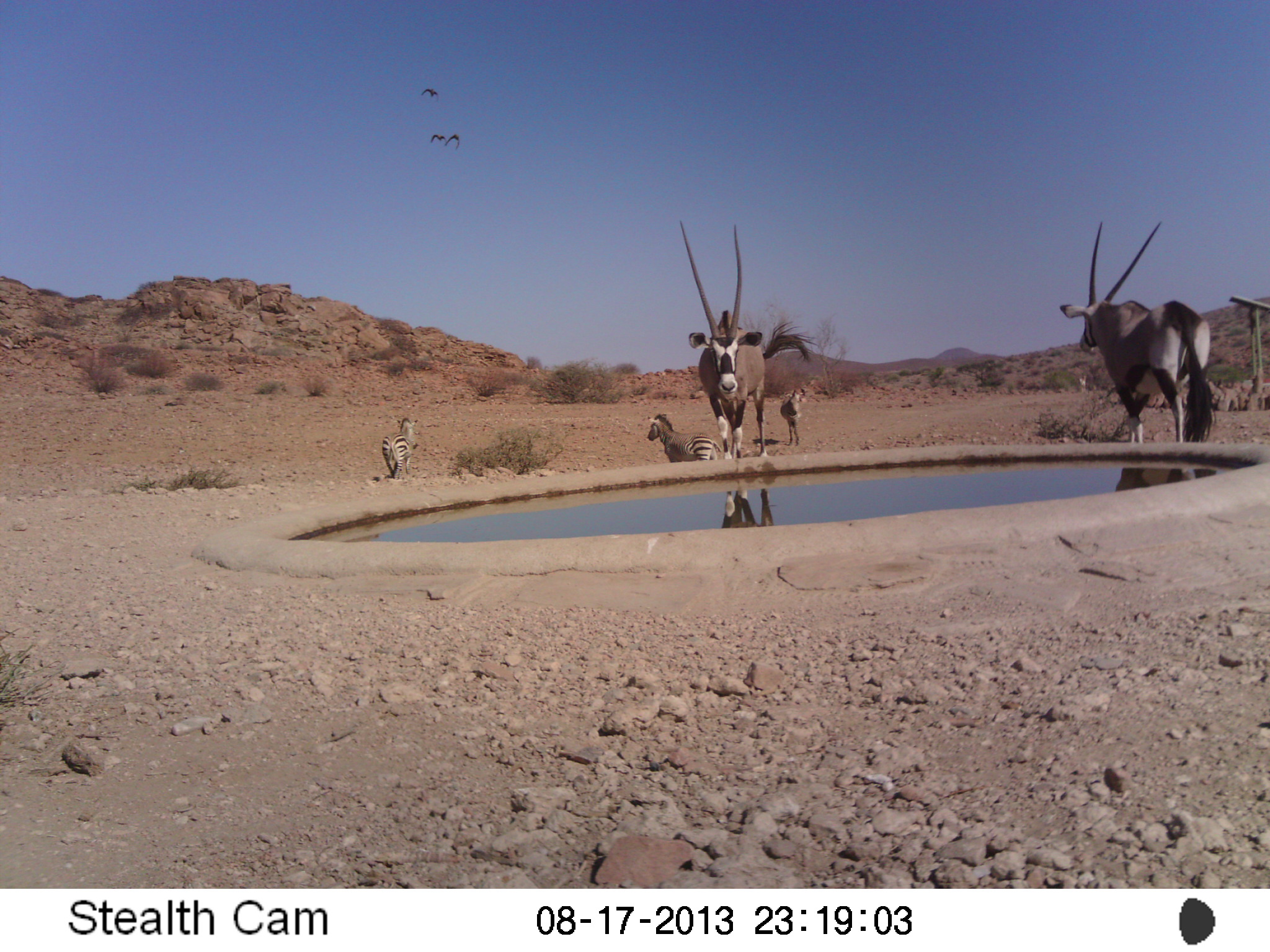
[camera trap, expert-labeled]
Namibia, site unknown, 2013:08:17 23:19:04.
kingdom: Animalia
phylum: Chordata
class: Mammalia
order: Artiodactyla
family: Bovidae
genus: Oryx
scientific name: Oryx gazella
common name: gemsbok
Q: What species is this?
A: Oryx gazella (gemsbok).